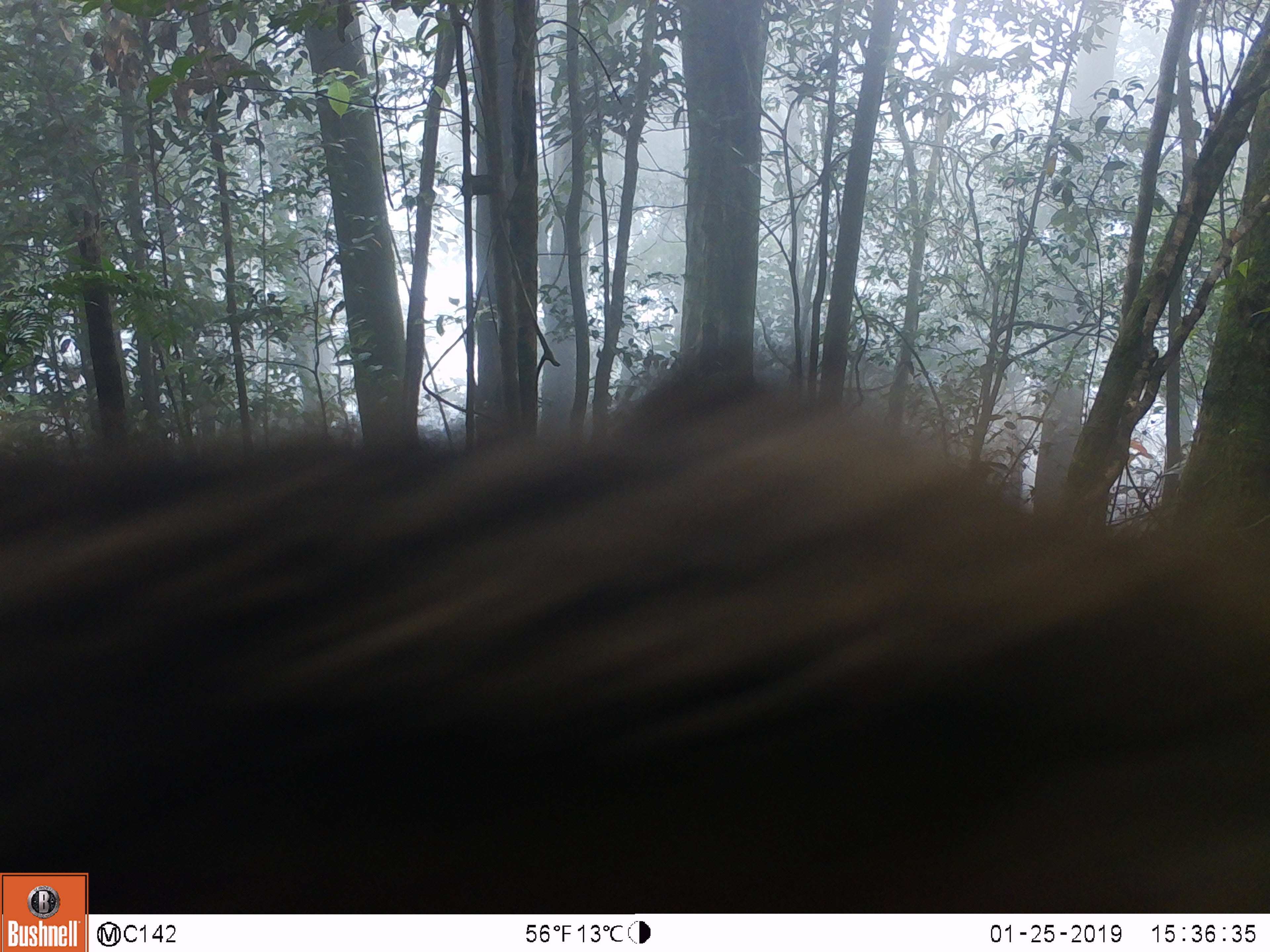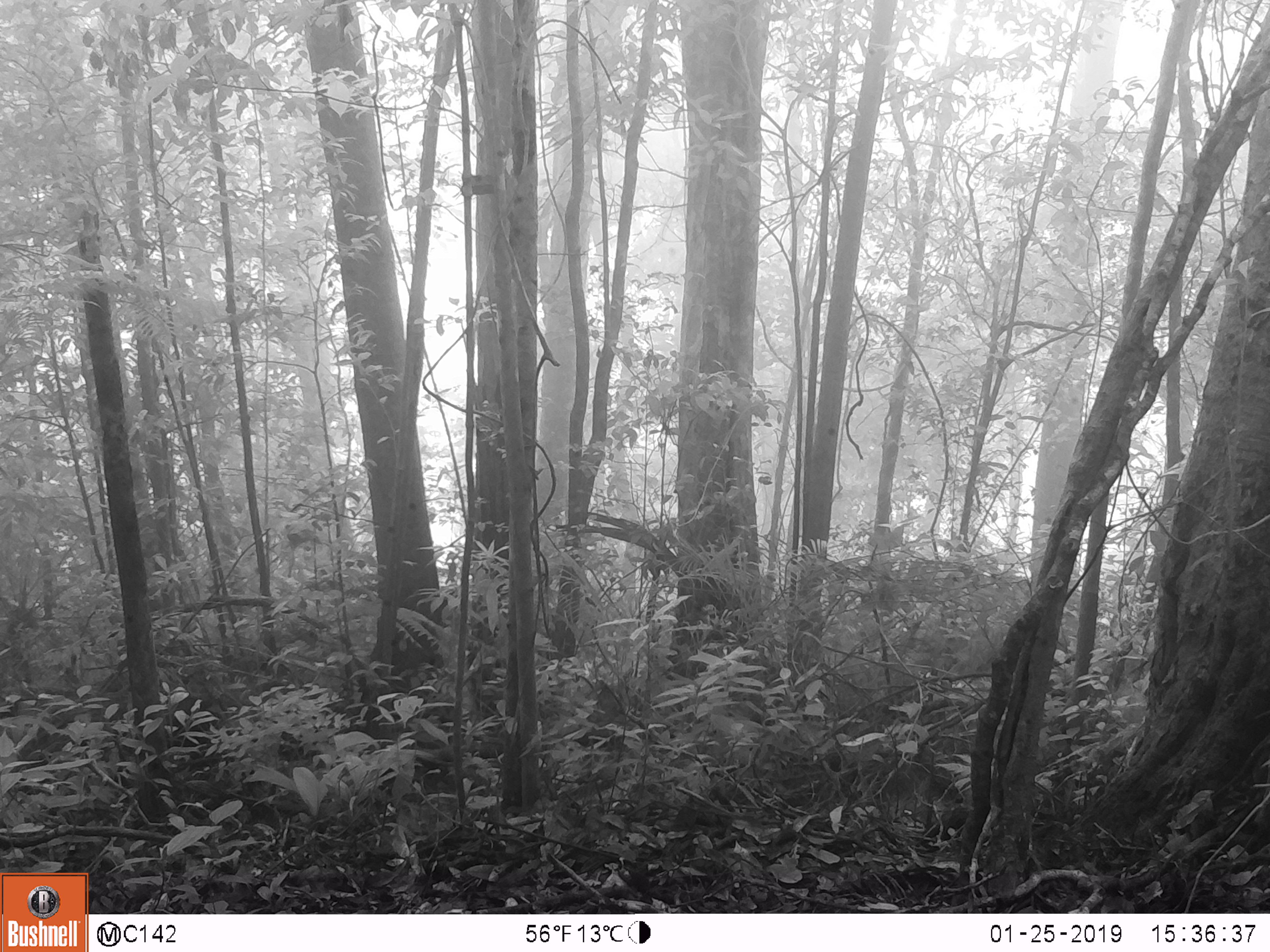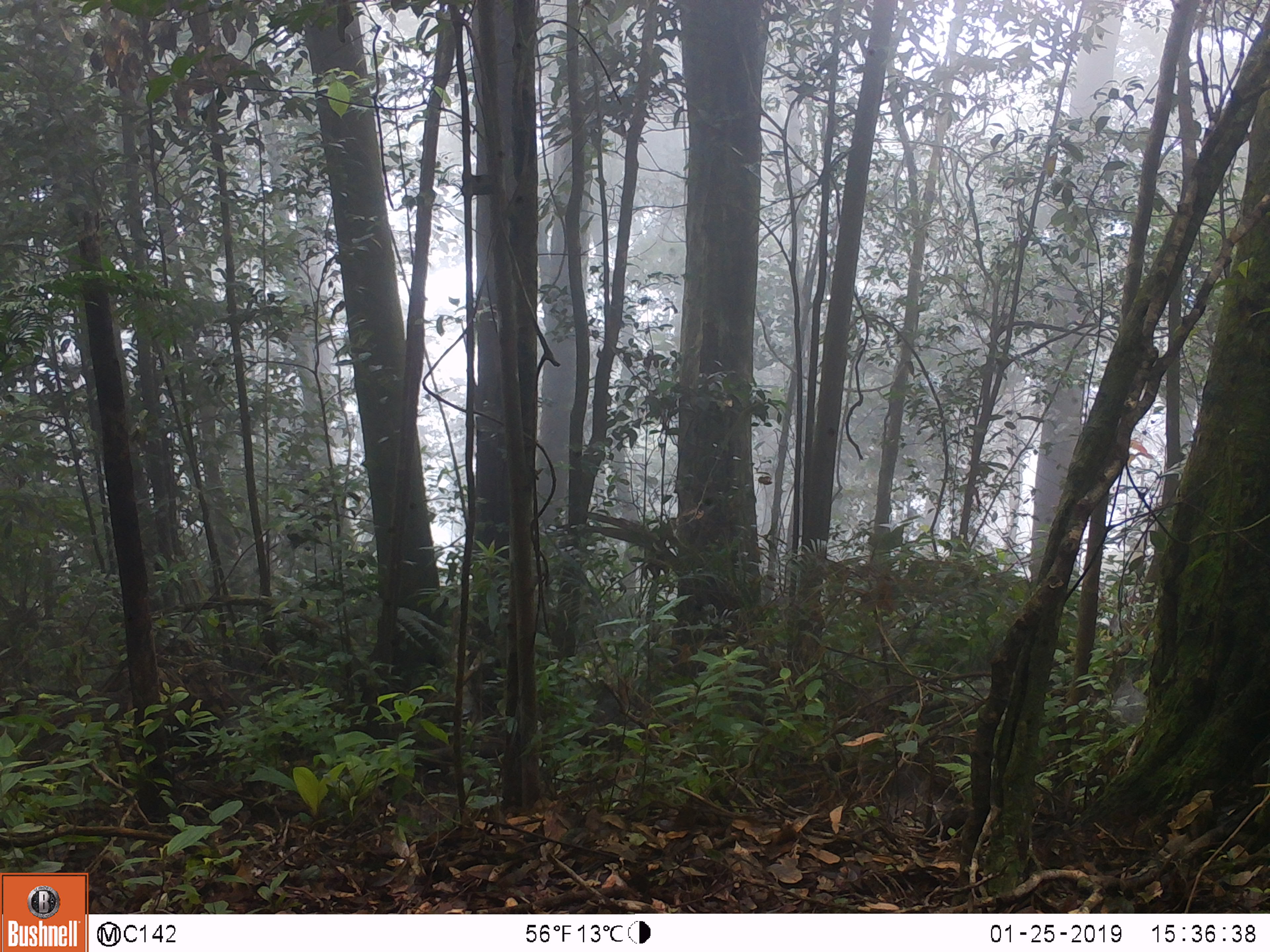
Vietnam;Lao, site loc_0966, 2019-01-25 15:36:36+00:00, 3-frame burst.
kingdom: Animalia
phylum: Chordata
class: Mammalia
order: Artiodactyla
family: Suidae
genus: Sus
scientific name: Sus scrofa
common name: eurasian wild pig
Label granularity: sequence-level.